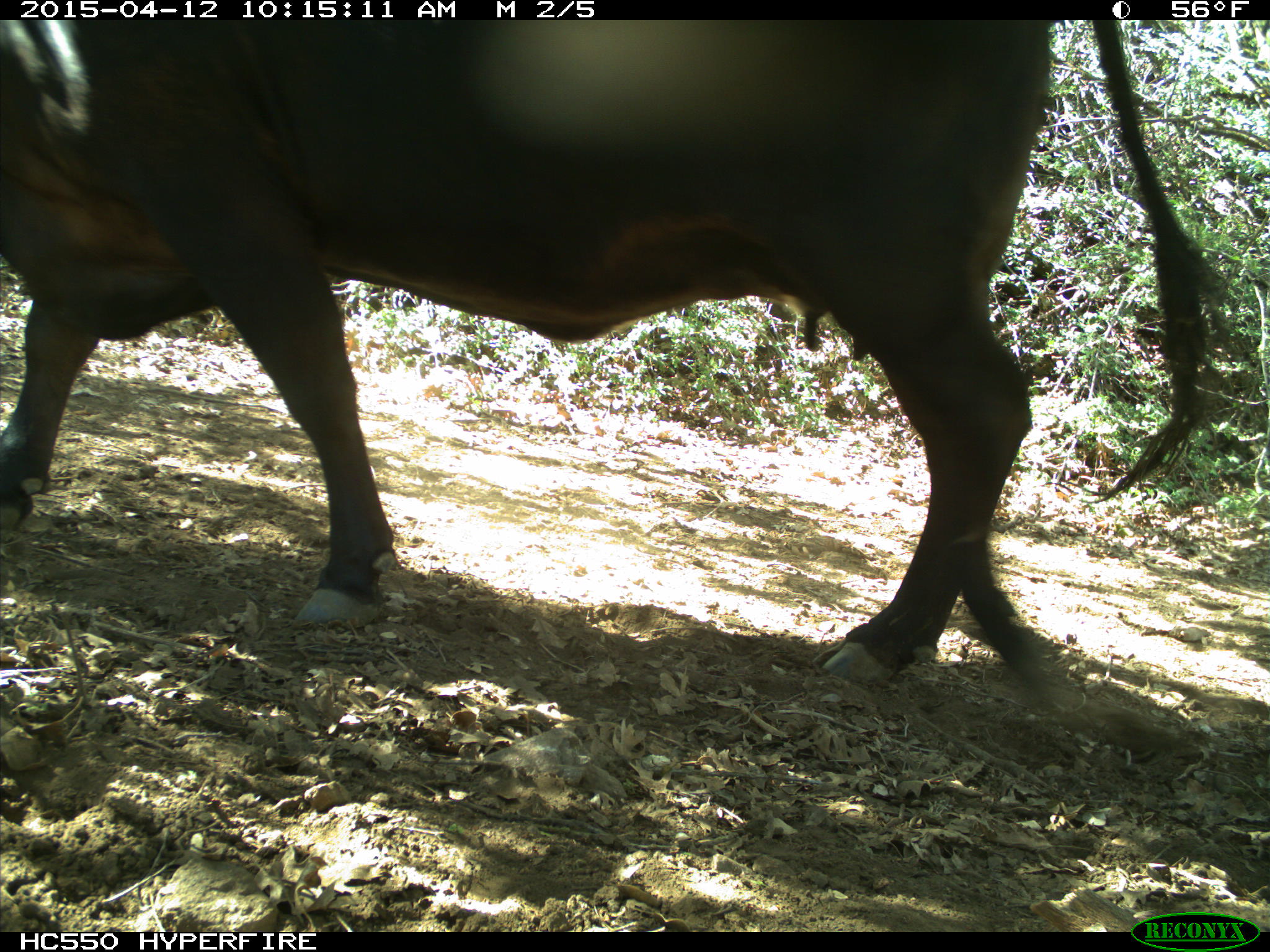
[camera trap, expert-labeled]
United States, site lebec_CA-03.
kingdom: Animalia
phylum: Chordata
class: Mammalia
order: Artiodactyla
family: Bovidae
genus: Bos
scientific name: Bos taurus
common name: domestic cow